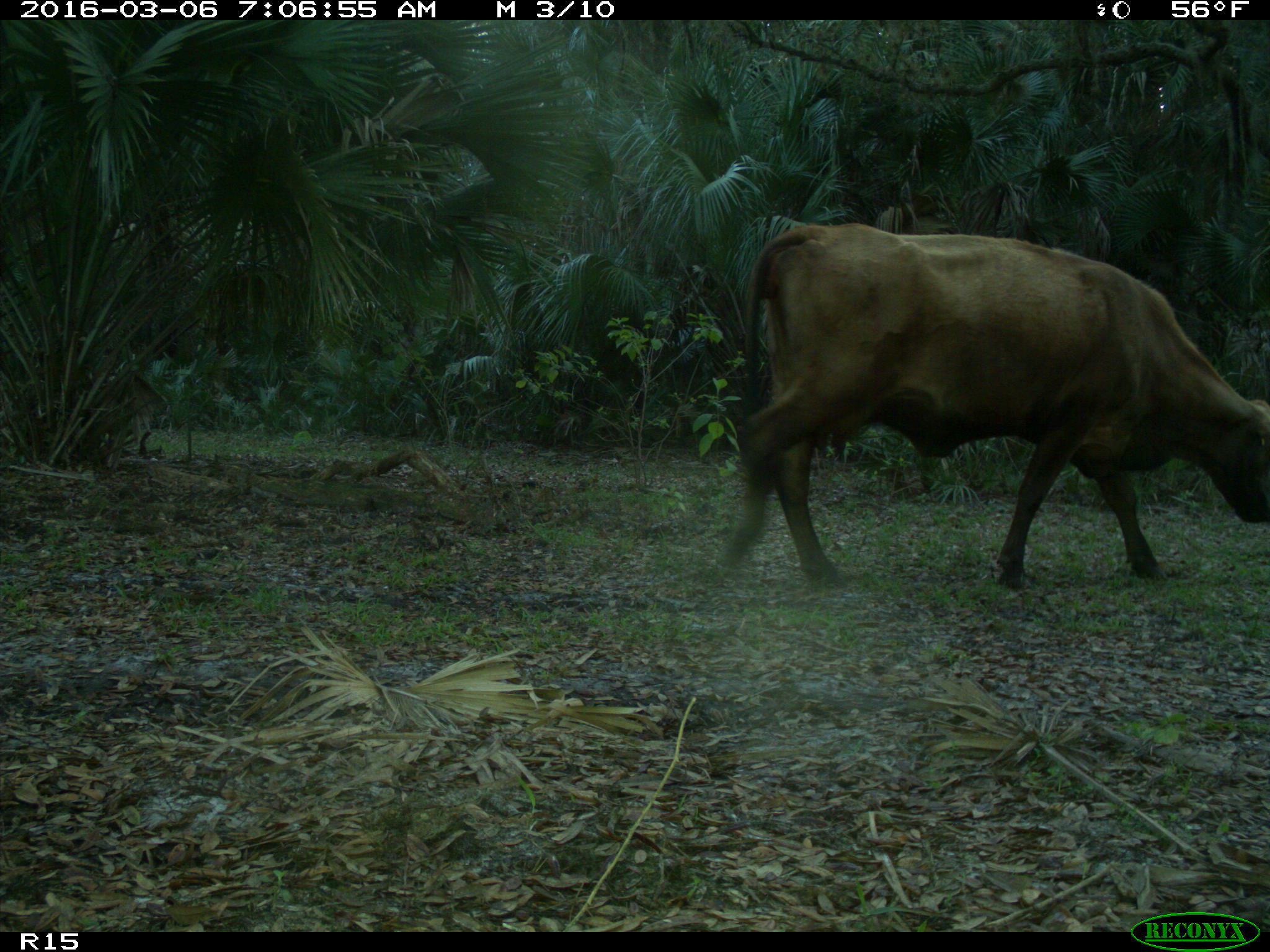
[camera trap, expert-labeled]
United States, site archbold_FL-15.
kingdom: Animalia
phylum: Chordata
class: Mammalia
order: Artiodactyla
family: Bovidae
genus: Bos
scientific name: Bos taurus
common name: domestic cow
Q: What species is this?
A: Bos taurus (domestic cow).